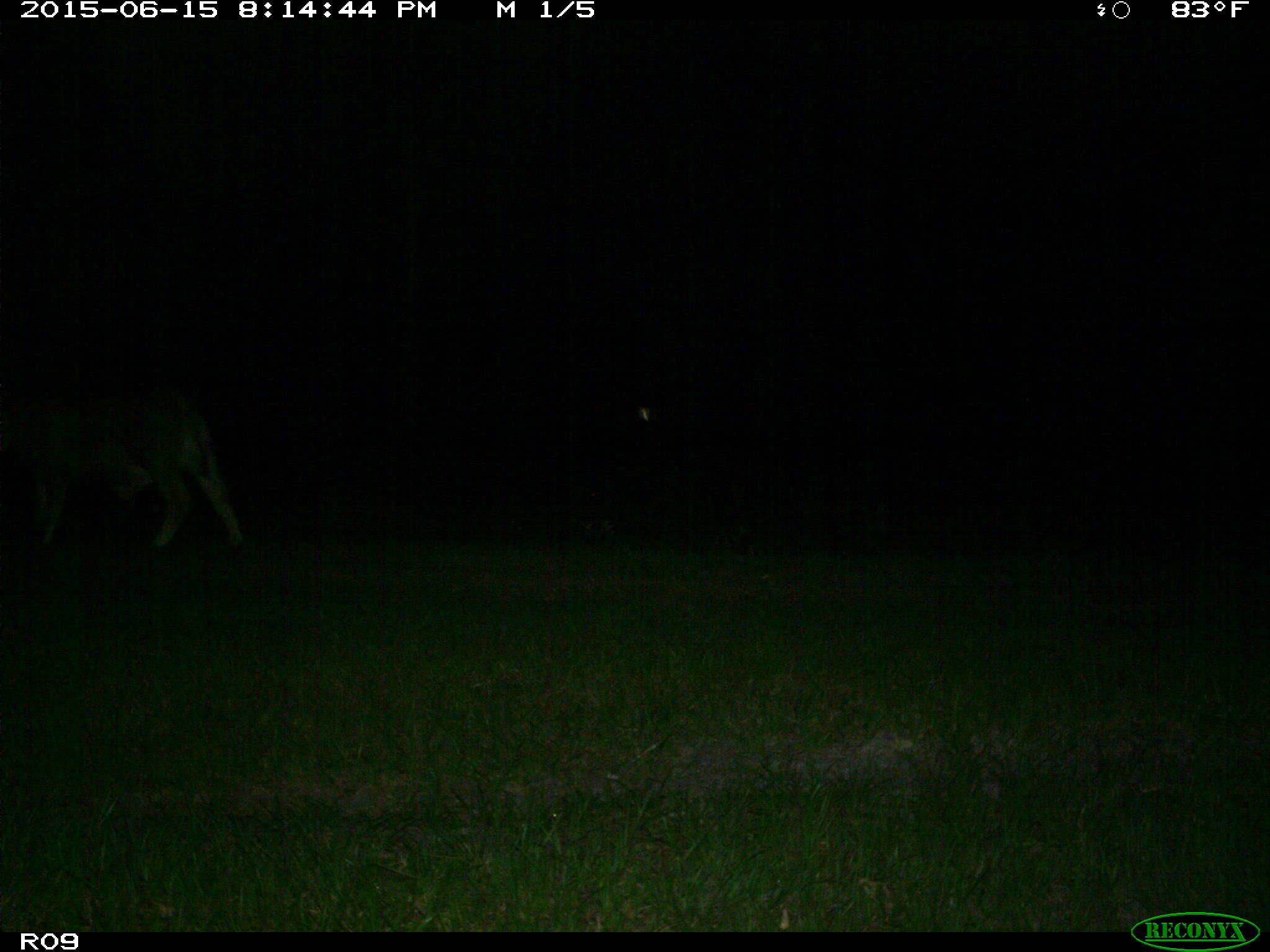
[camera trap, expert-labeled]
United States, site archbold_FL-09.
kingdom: Animalia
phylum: Chordata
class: Mammalia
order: Artiodactyla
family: Bovidae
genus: Bos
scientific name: Bos taurus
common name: domestic cow